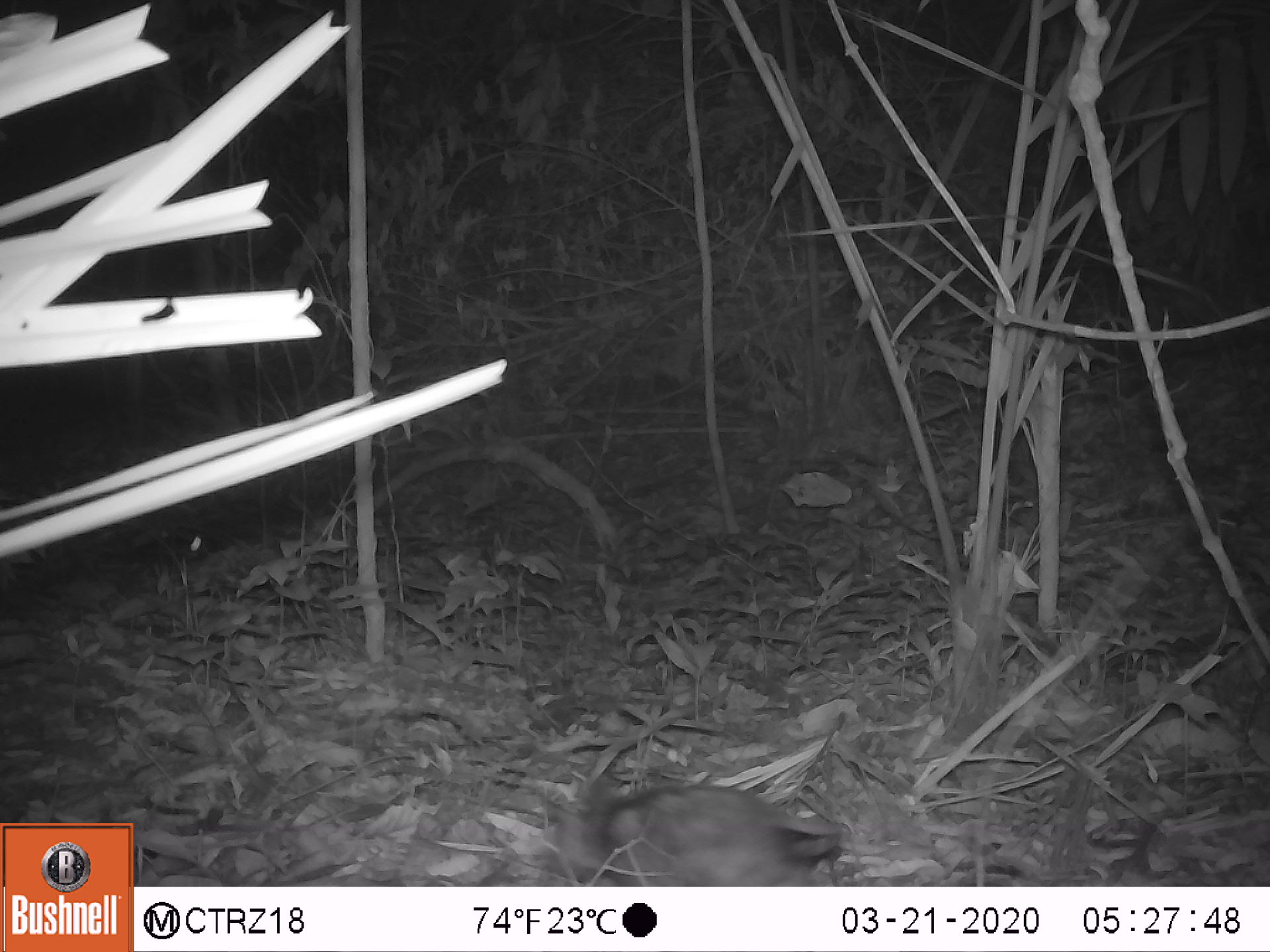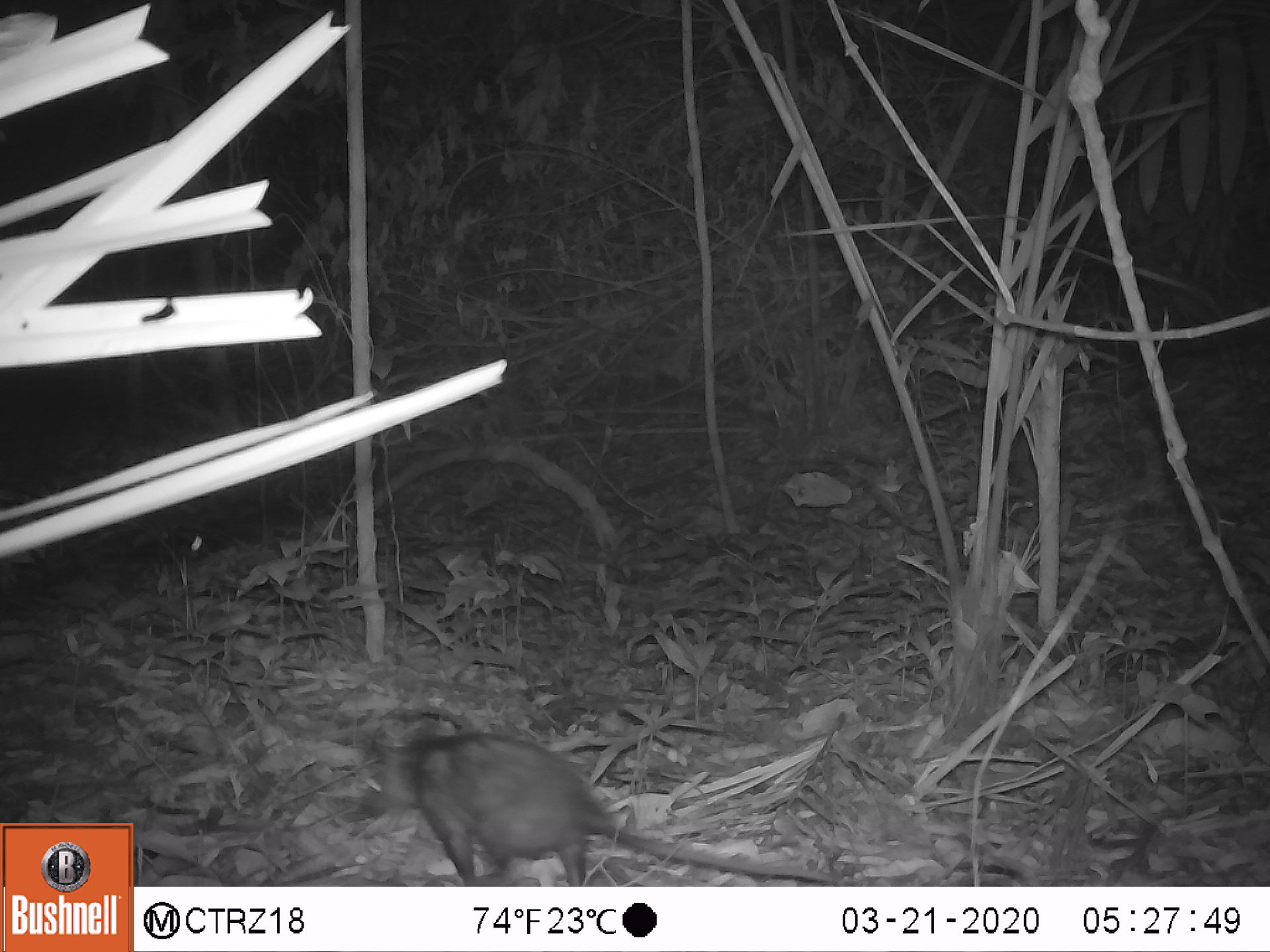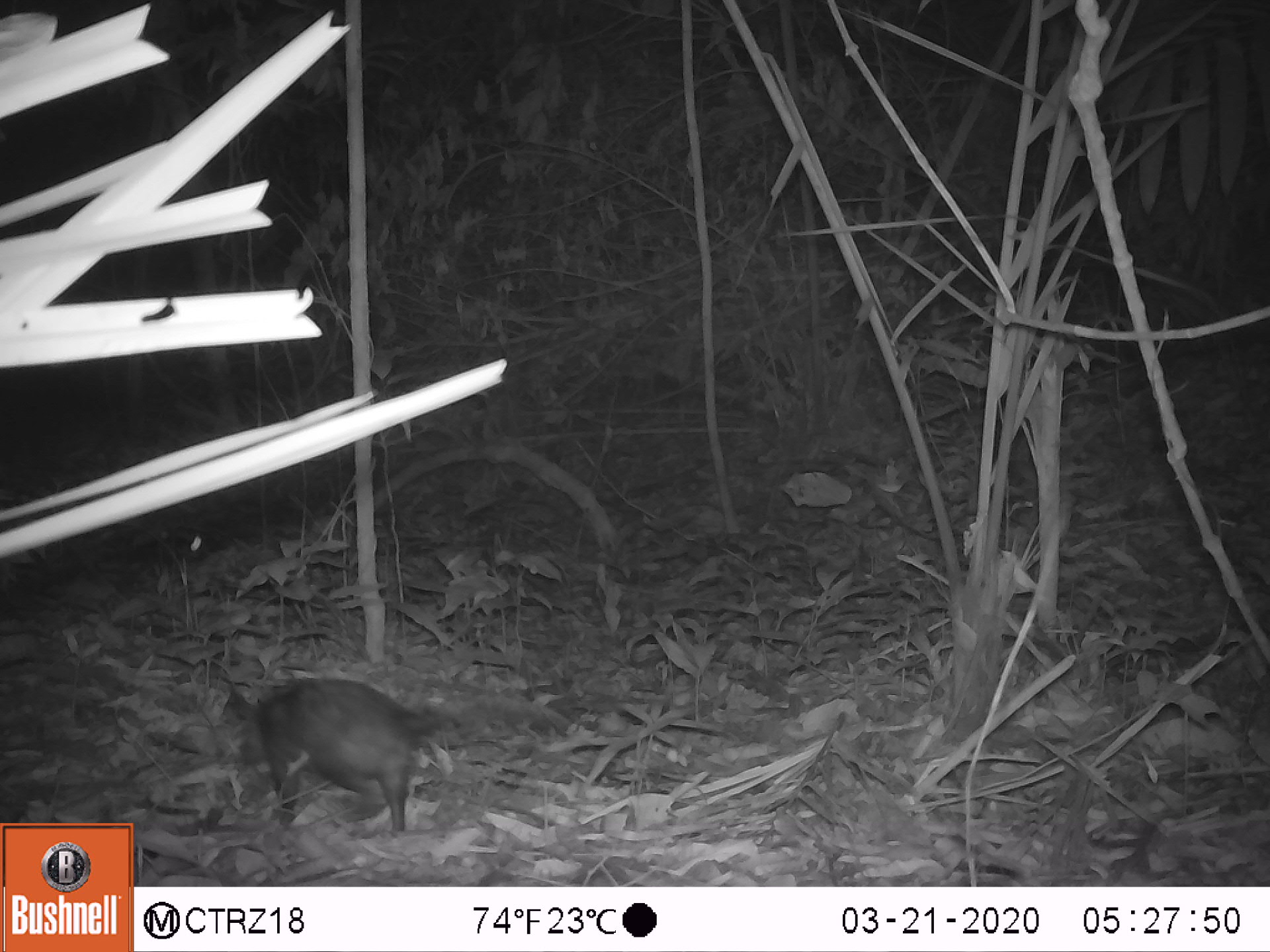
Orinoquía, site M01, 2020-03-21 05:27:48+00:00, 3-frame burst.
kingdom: Animalia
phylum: Chordata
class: Mammalia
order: Didelphimorphia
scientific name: Didelphimorphia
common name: possum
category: unknown possum